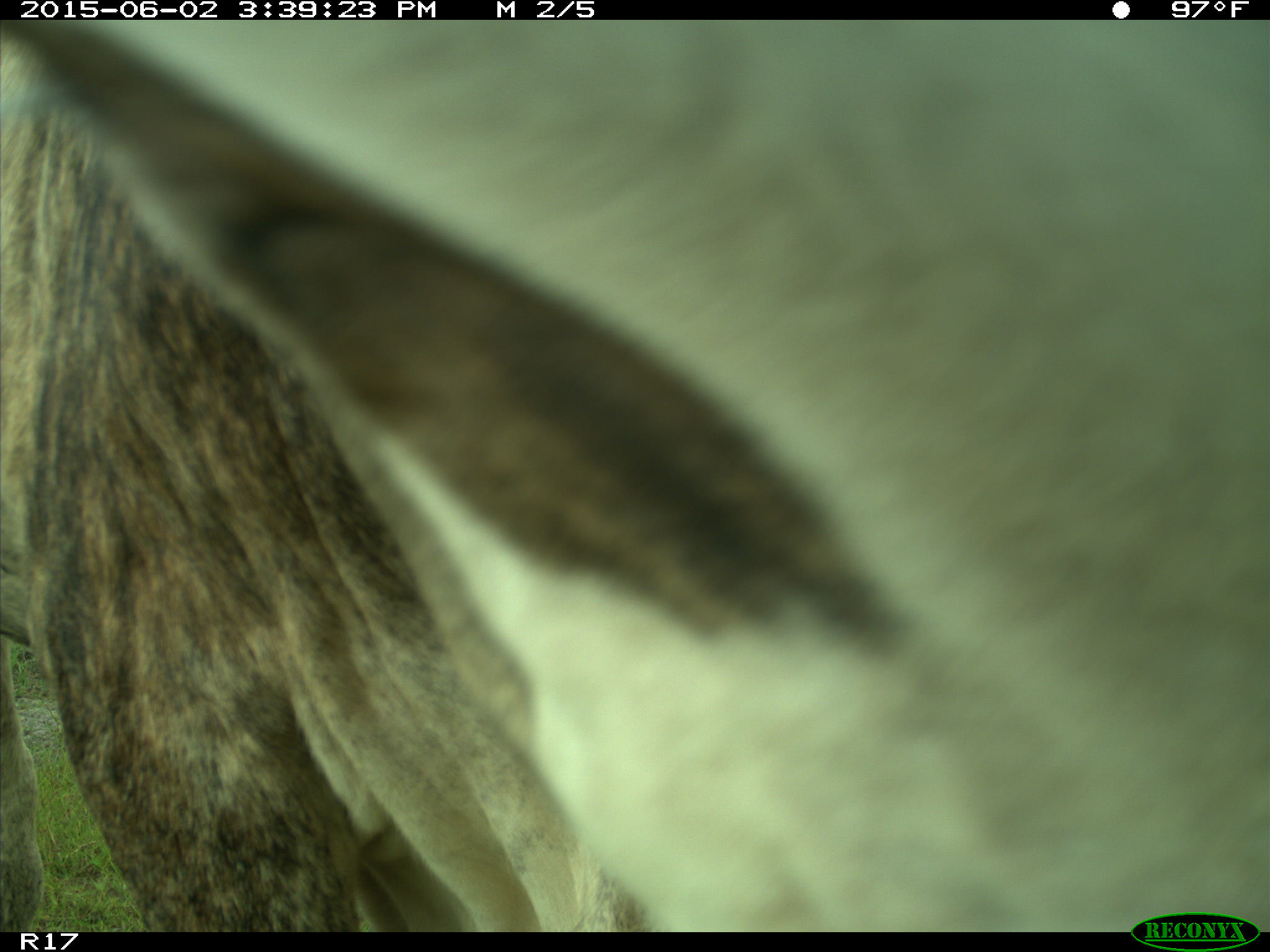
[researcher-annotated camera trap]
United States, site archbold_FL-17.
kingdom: Animalia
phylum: Chordata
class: Mammalia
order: Artiodactyla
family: Bovidae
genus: Bos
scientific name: Bos taurus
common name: domestic cow